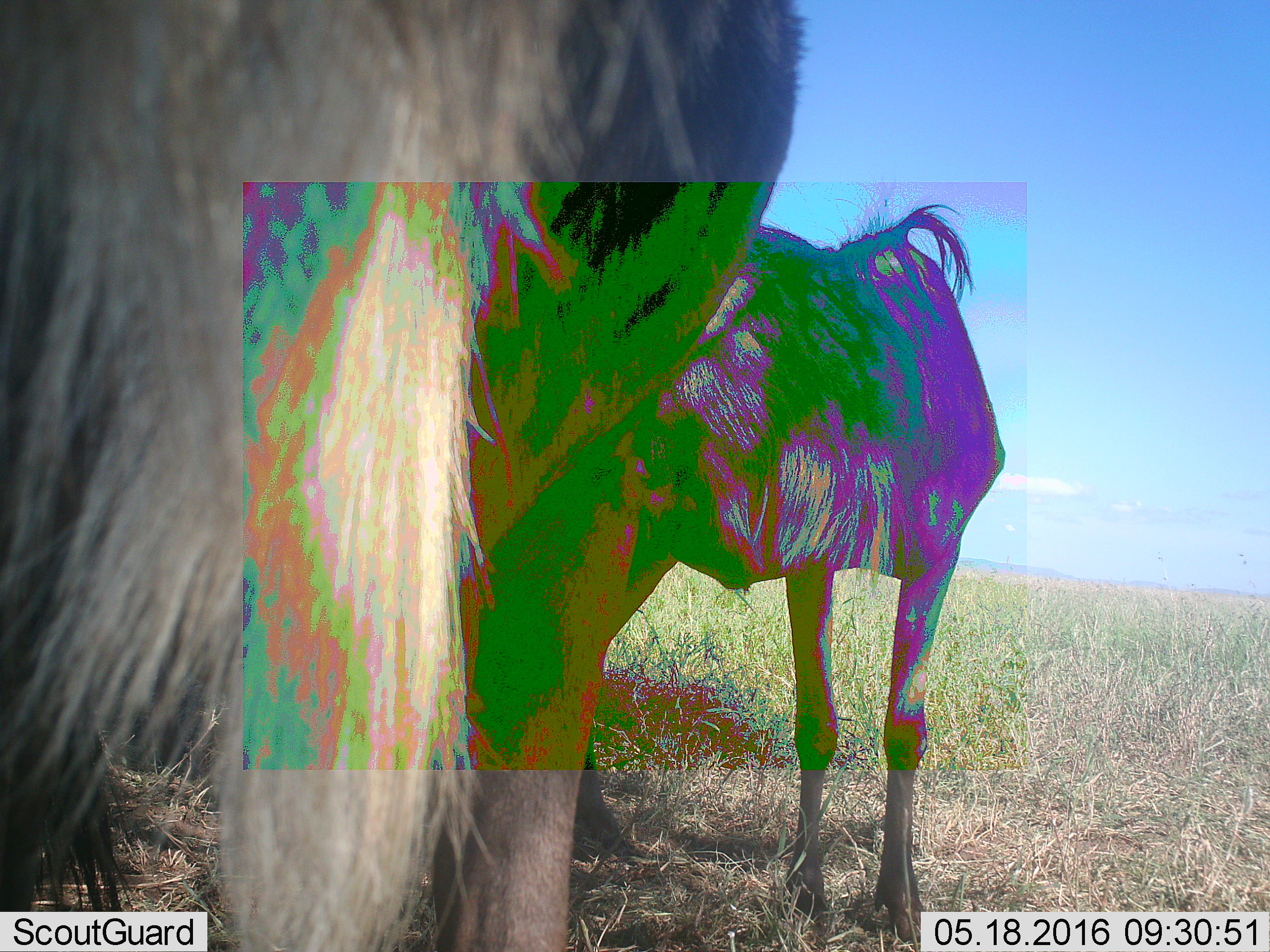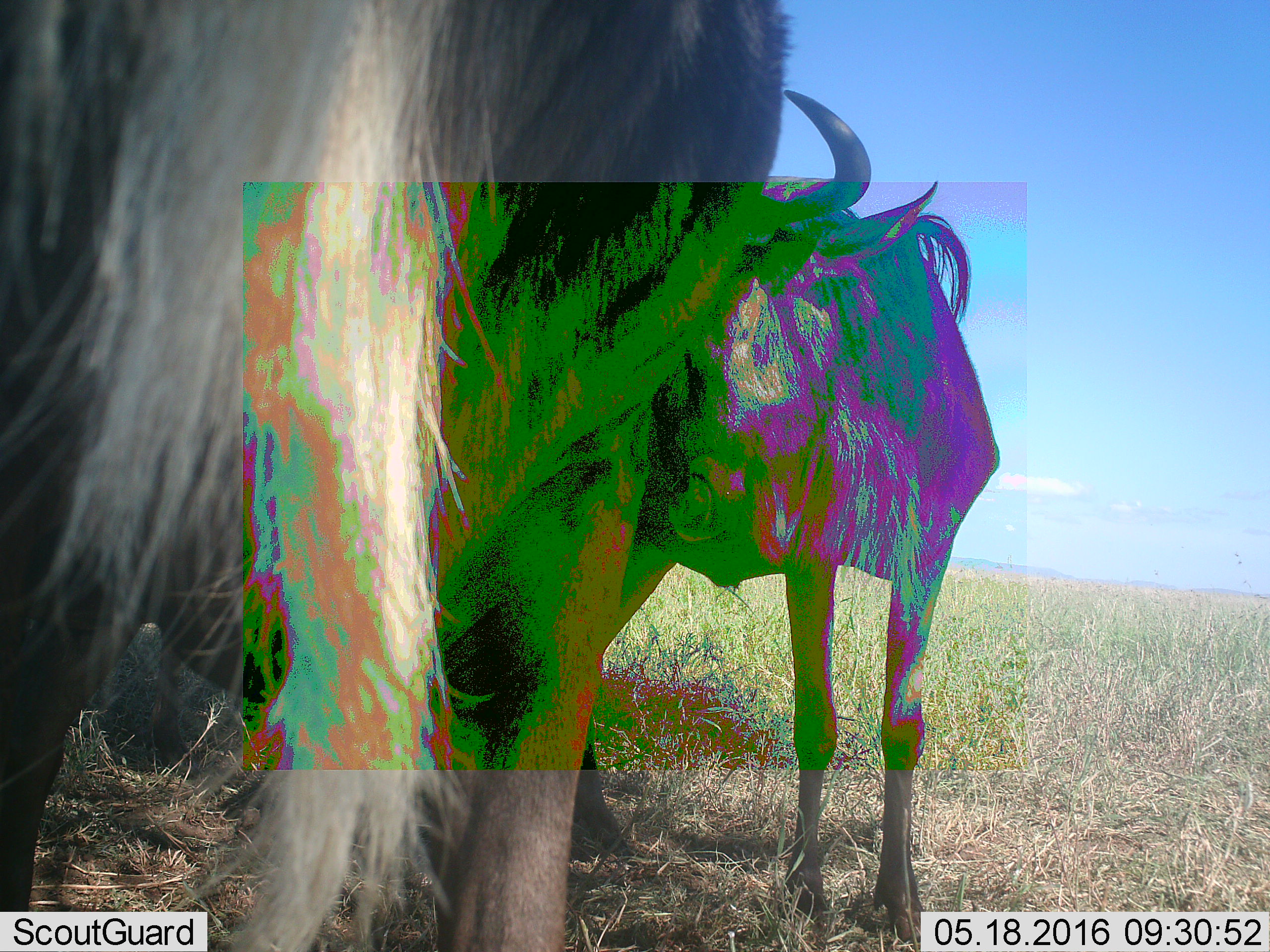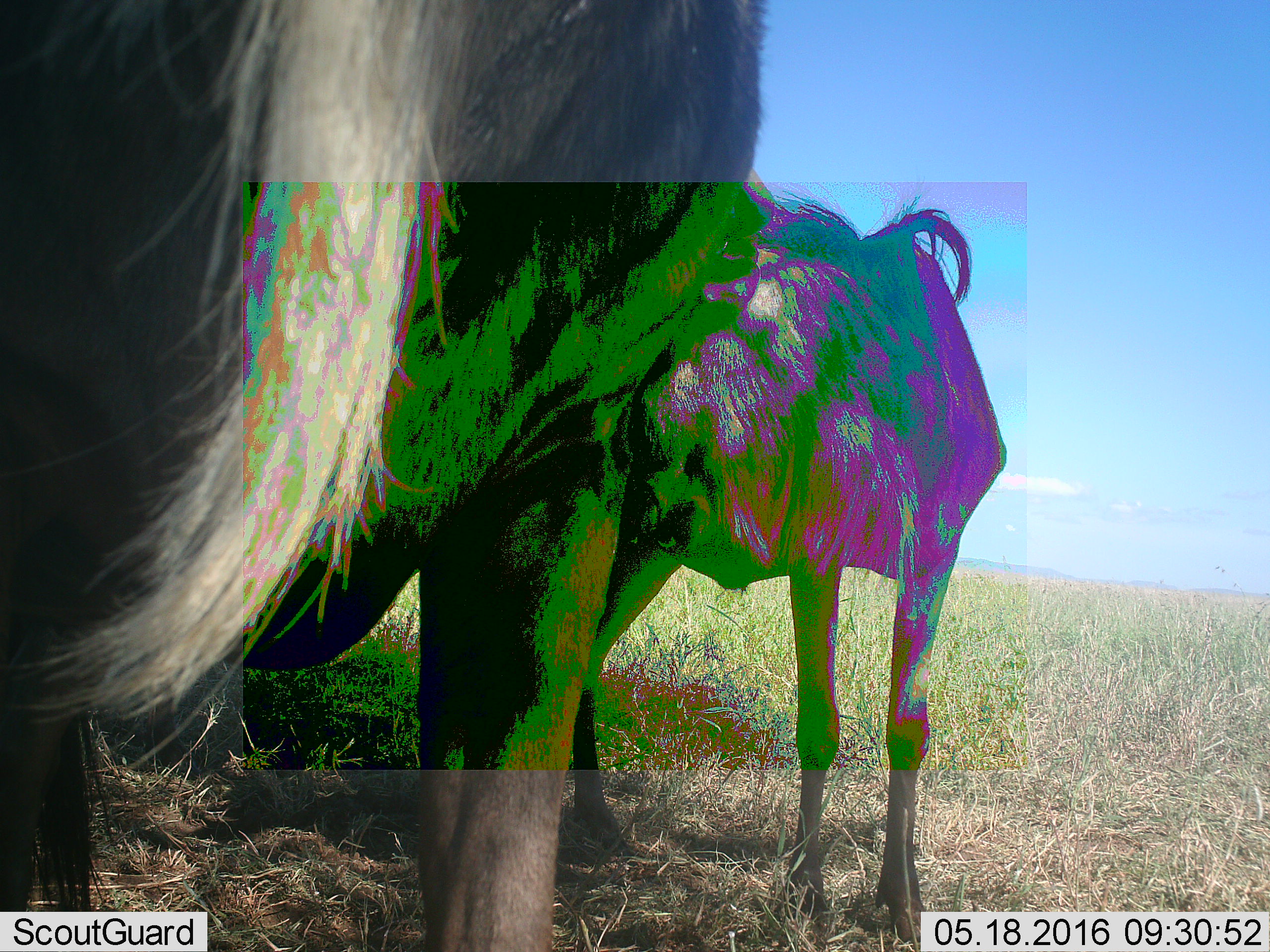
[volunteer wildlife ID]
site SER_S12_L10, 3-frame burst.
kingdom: Animalia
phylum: Chordata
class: Mammalia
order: Artiodactyla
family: Bovidae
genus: Connochaetes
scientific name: Connochaetes taurinus taurinus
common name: blue wildebeest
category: wildebeestblue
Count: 2.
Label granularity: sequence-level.